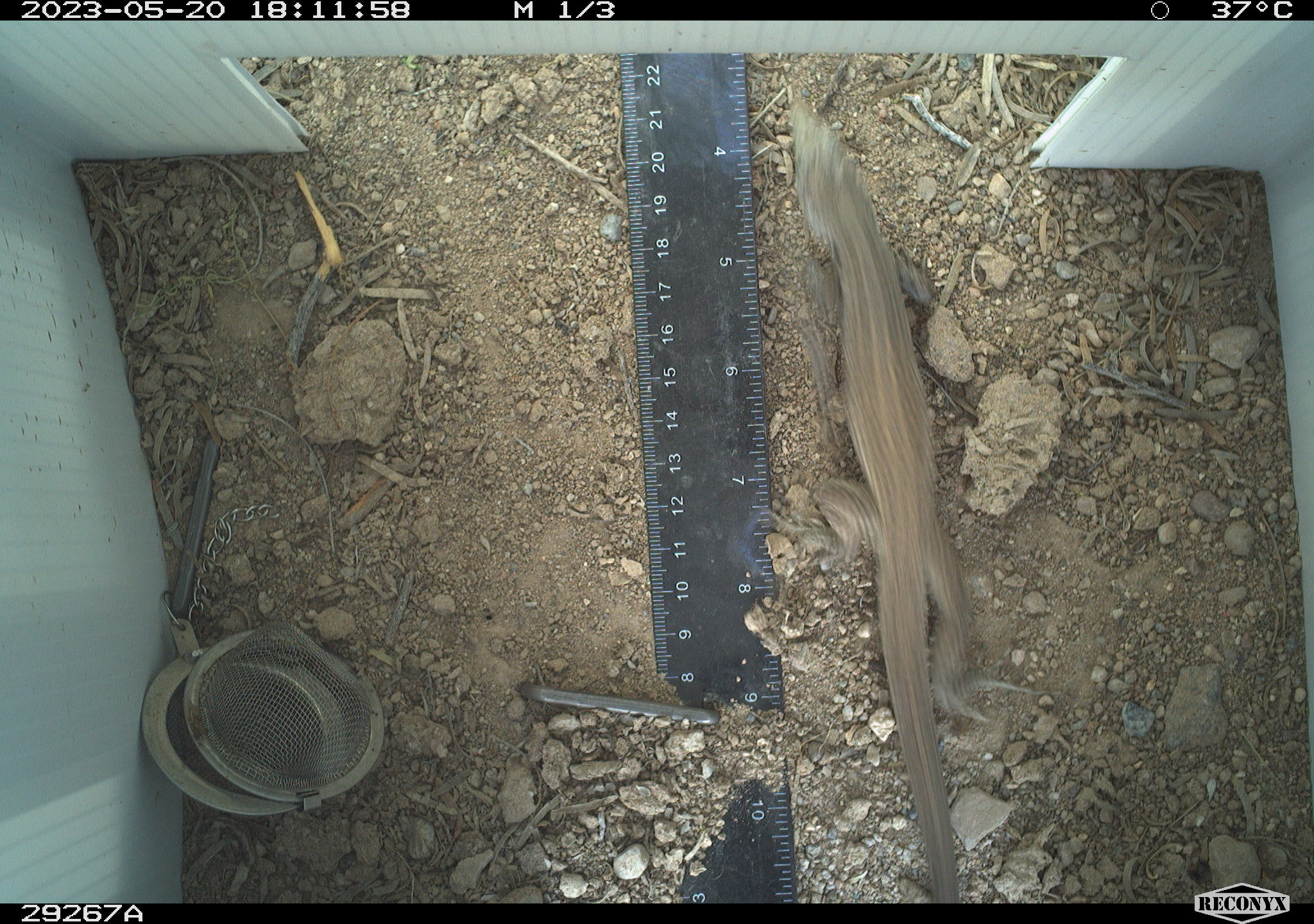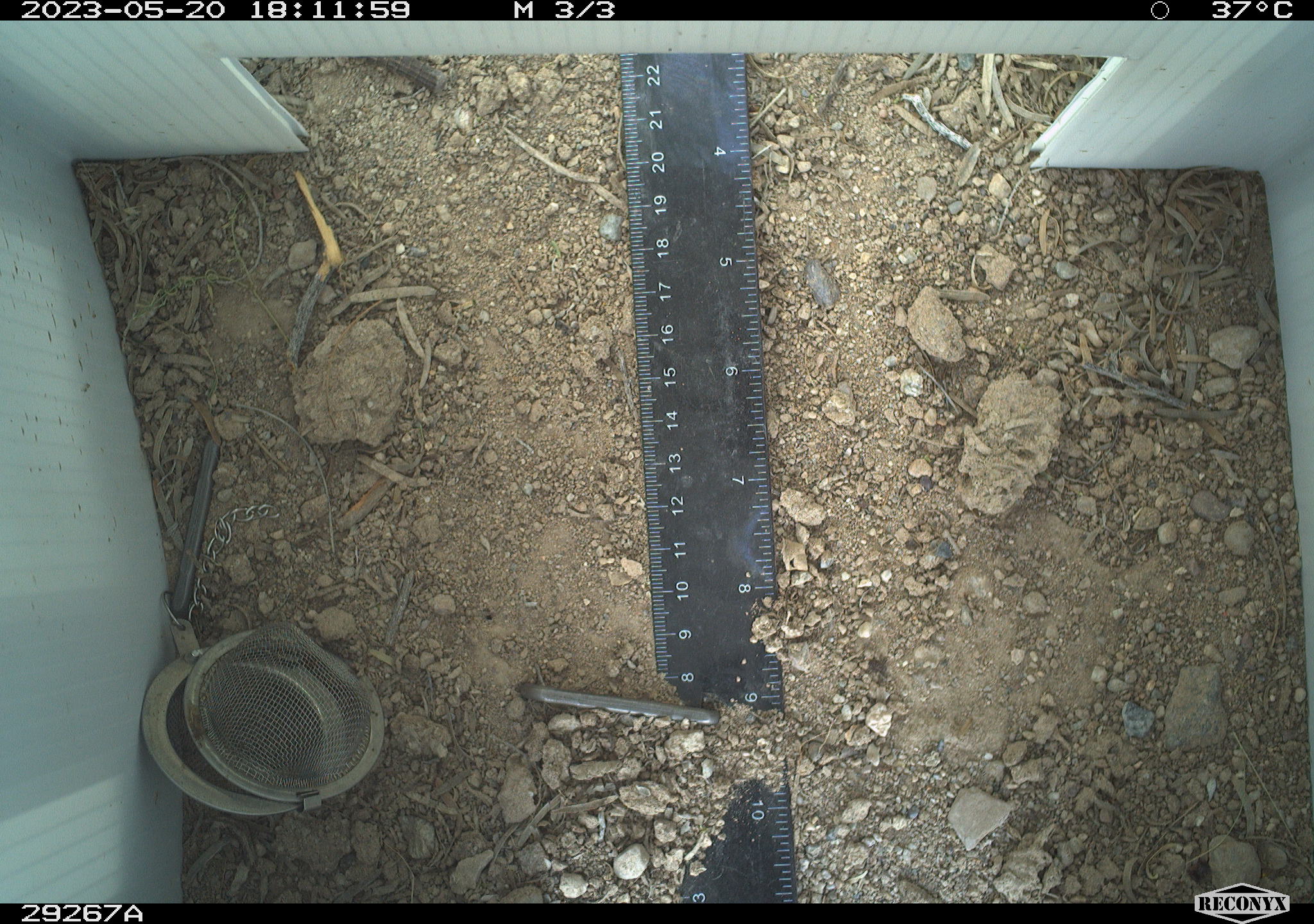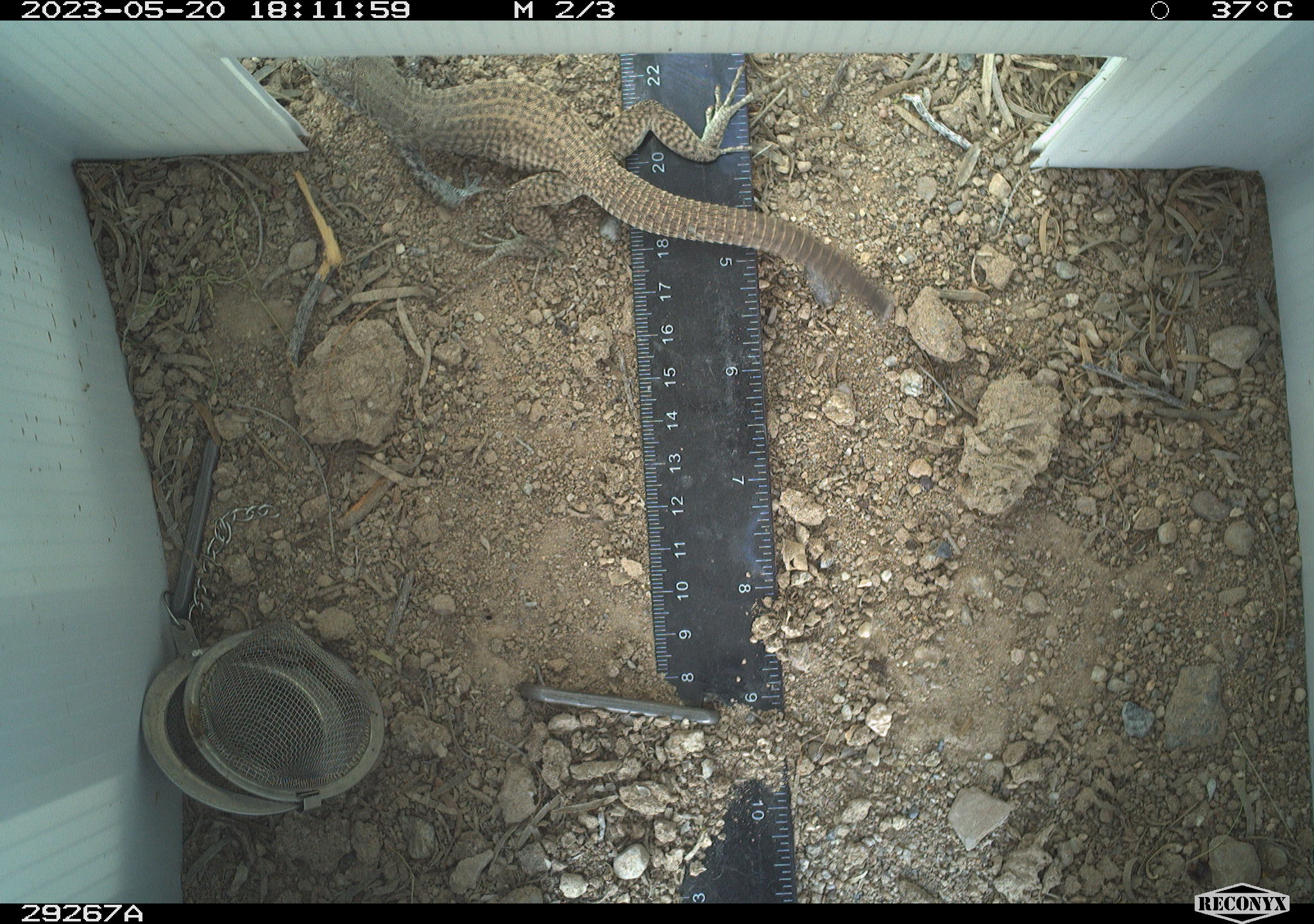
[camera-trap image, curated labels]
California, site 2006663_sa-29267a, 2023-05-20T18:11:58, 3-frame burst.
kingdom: Animalia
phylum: Chordata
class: Reptilia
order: Squamata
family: Teiidae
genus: Aspidoscelis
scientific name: Aspidoscelis tigris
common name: western whiptail